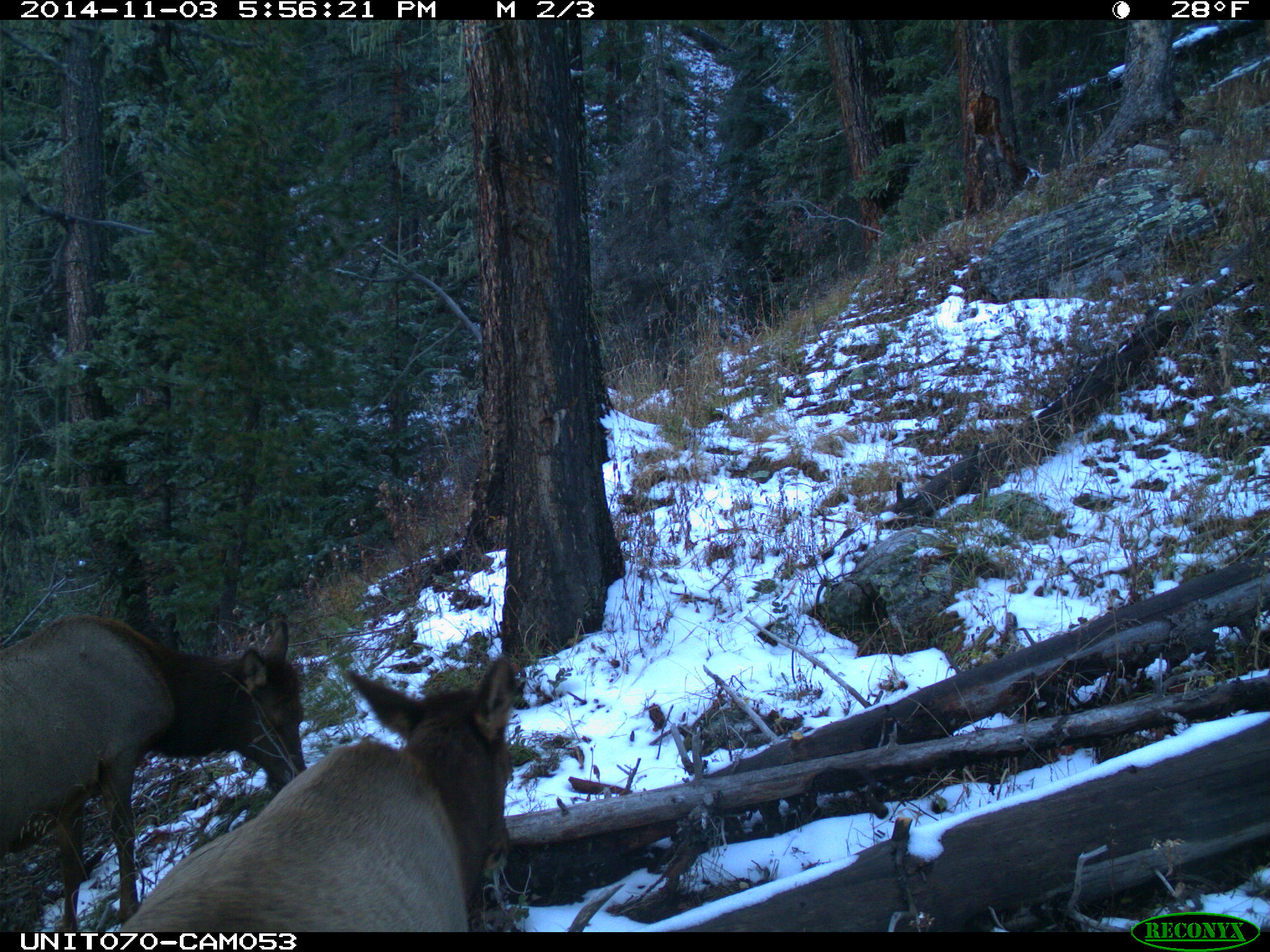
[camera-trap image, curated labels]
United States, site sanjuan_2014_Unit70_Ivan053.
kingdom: Animalia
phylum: Chordata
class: Mammalia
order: Artiodactyla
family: Cervidae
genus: Cervus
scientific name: Cervus elaphus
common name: red deer